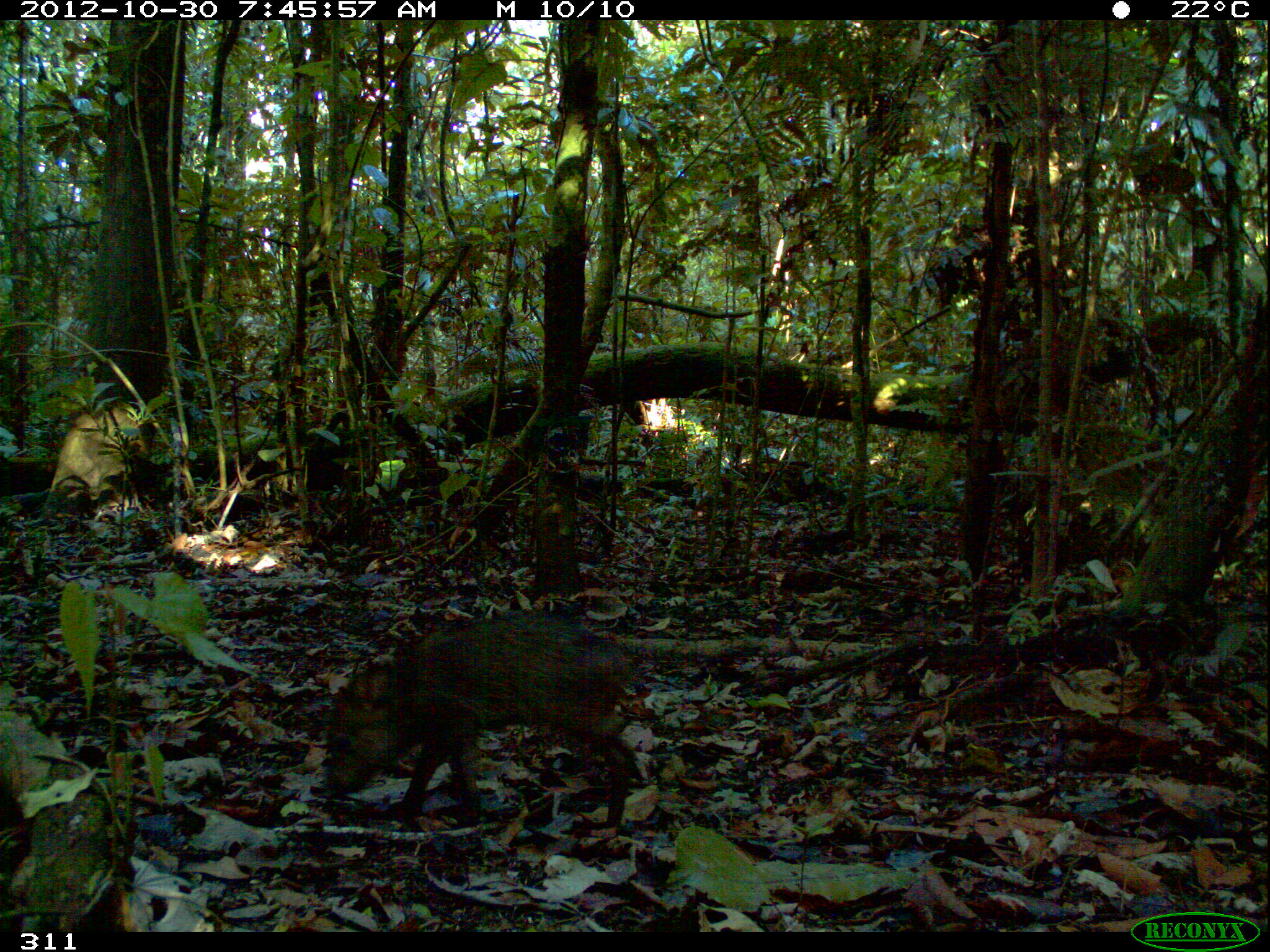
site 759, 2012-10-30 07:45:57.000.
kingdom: Animalia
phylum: Chordata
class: Mammalia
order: Artiodactyla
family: Tayassuidae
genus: Pecari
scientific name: Pecari tajacu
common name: collared peccary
Pecari tajacu (collared peccary).